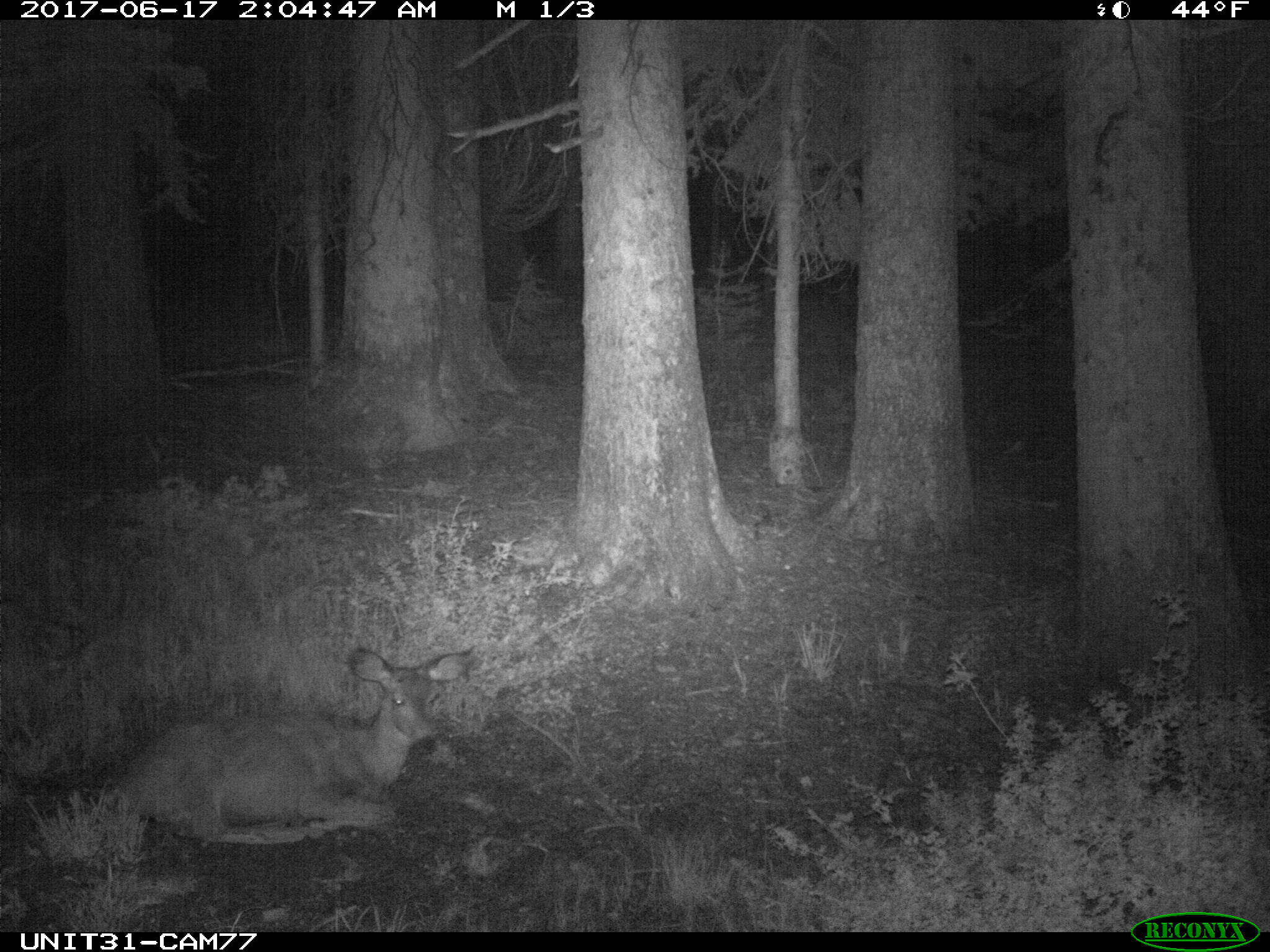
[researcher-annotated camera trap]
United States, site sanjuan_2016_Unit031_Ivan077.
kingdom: Animalia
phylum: Chordata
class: Mammalia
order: Artiodactyla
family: Cervidae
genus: Odocoileus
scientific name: Odocoileus hemionus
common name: mule deer